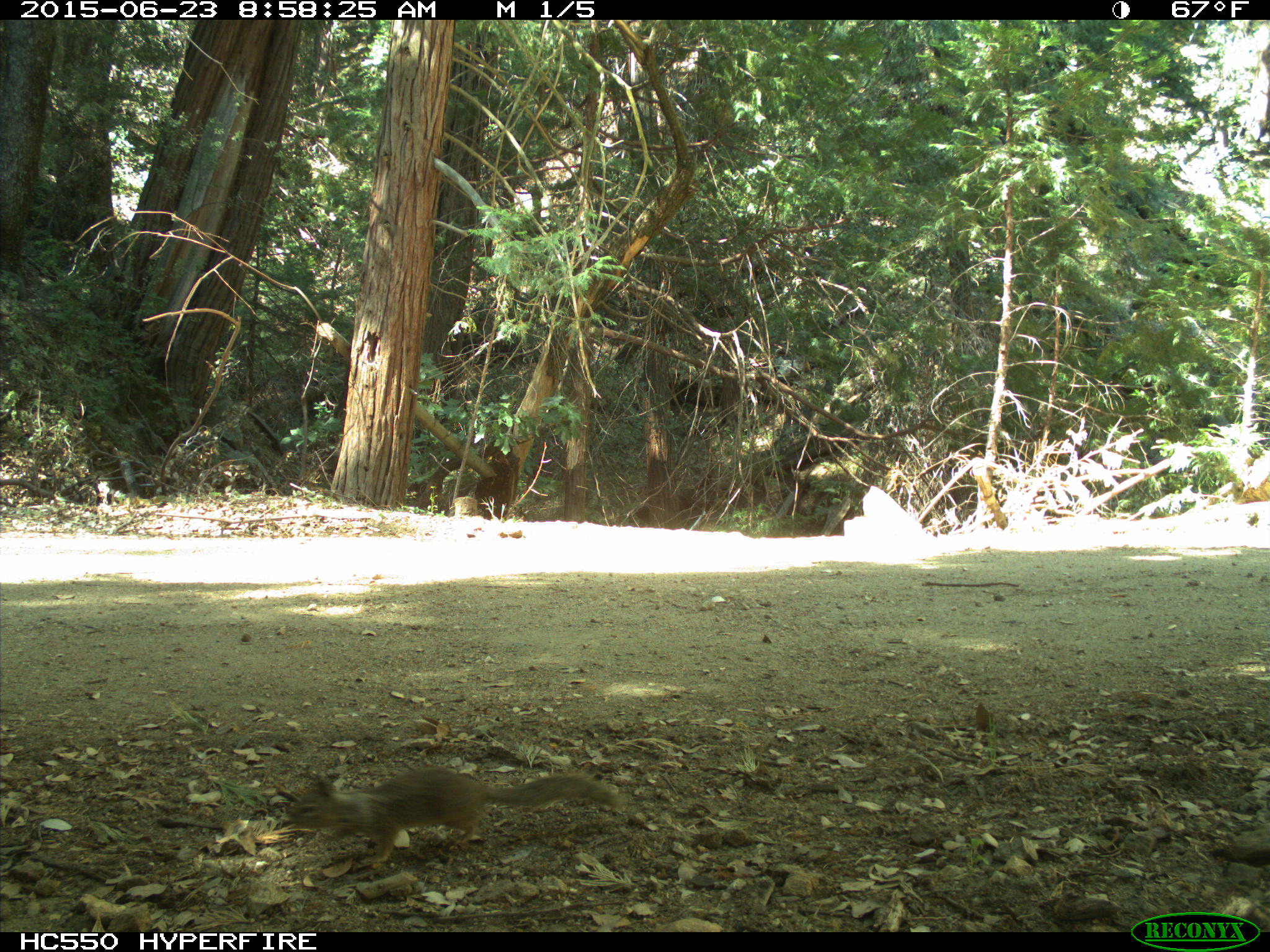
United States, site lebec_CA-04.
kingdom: Animalia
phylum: Chordata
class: Mammalia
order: Rodentia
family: Sciuridae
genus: Otospermophilus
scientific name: Otospermophilus beecheyi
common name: california ground squirrel